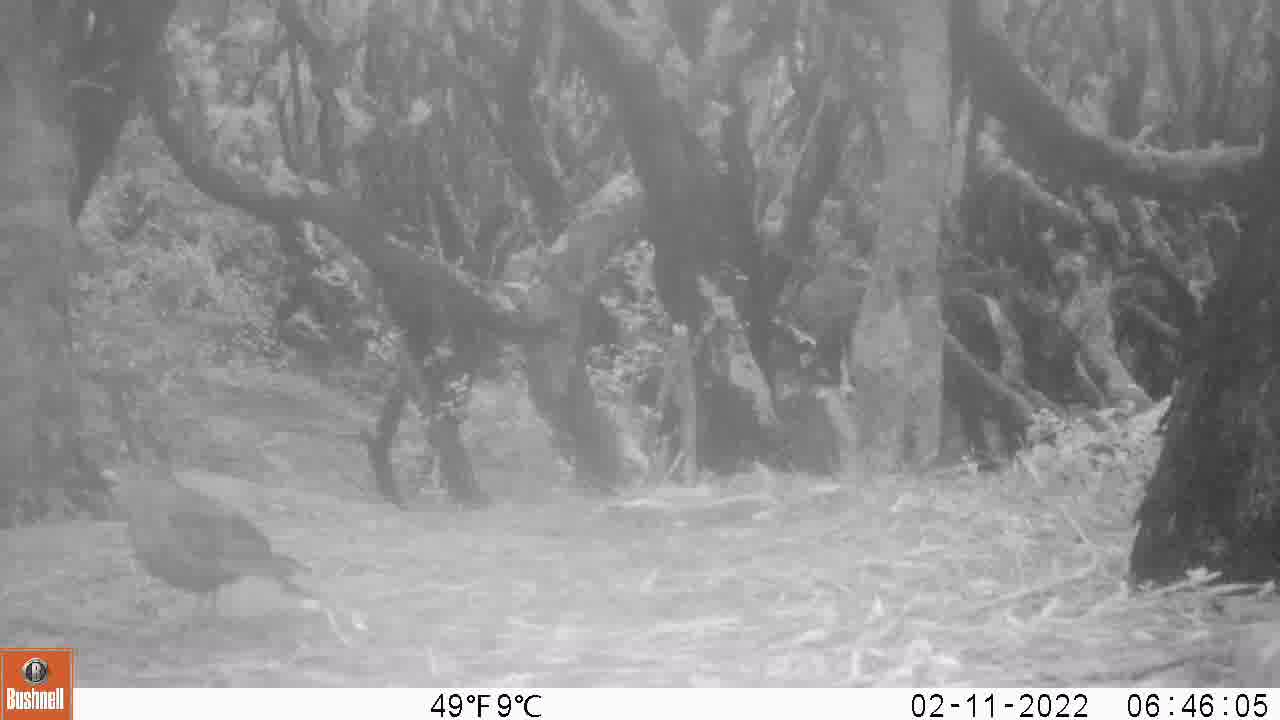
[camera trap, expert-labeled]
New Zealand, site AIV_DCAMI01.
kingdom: Animalia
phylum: Chordata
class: Aves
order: Passeriformes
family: Turdidae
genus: Turdus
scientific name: Turdus merula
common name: eurasian blackbird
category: blackbird